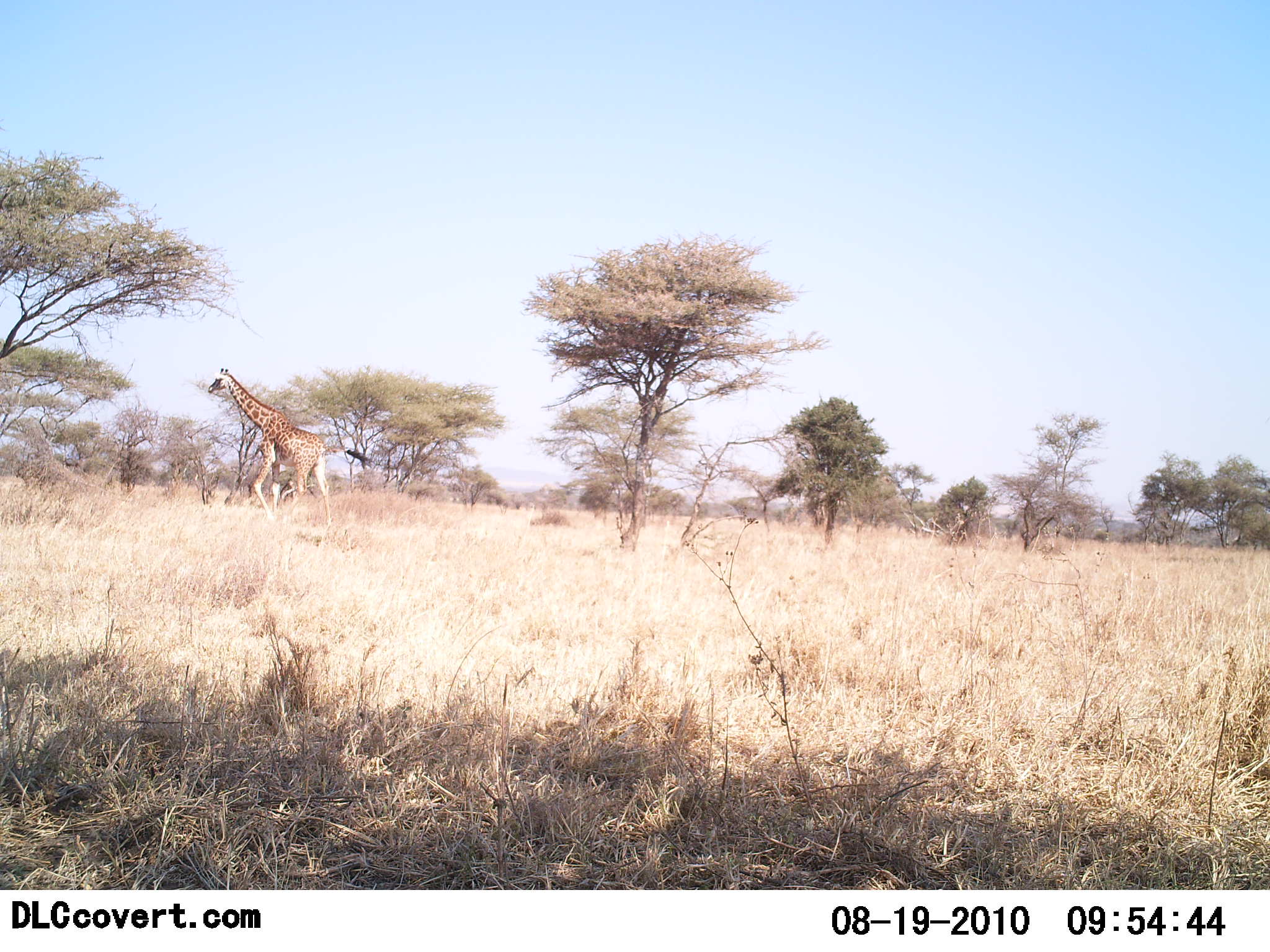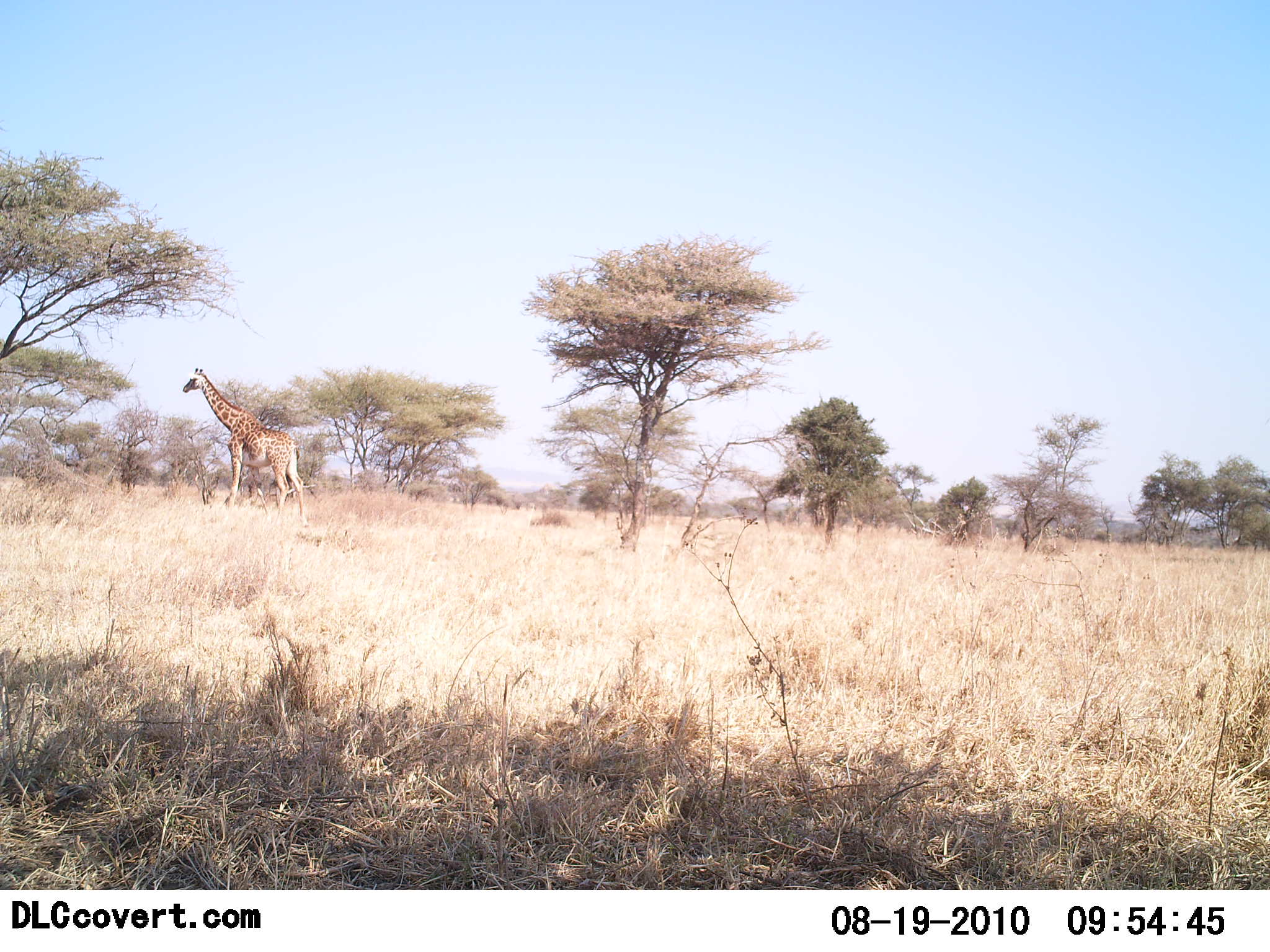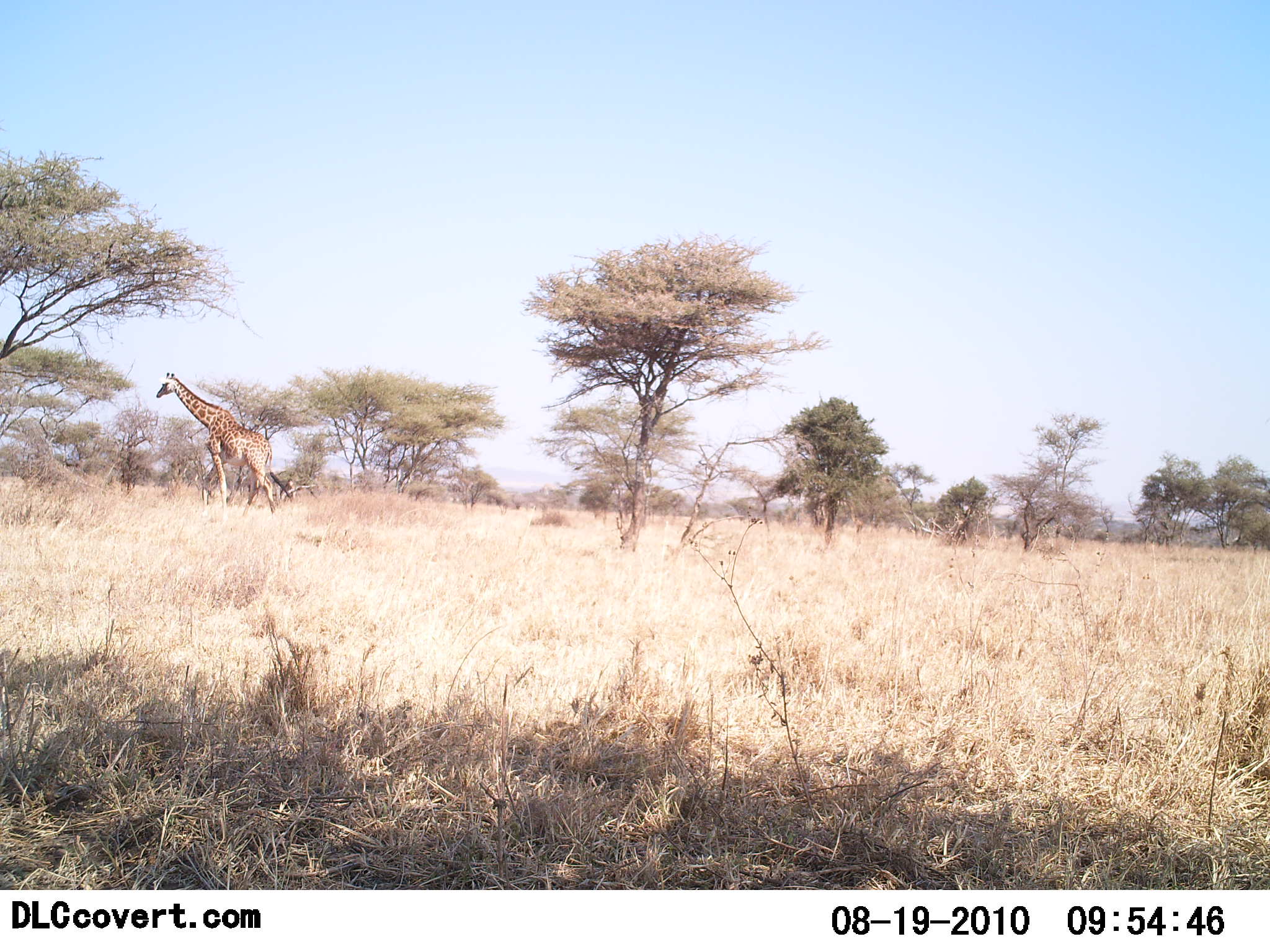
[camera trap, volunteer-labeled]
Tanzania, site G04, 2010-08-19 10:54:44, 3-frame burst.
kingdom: Animalia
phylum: Chordata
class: Mammalia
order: Artiodactyla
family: Giraffidae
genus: Giraffa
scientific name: Giraffa camelopardalis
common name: giraffe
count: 1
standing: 5%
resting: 0%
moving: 100%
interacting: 0%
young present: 0%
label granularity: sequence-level